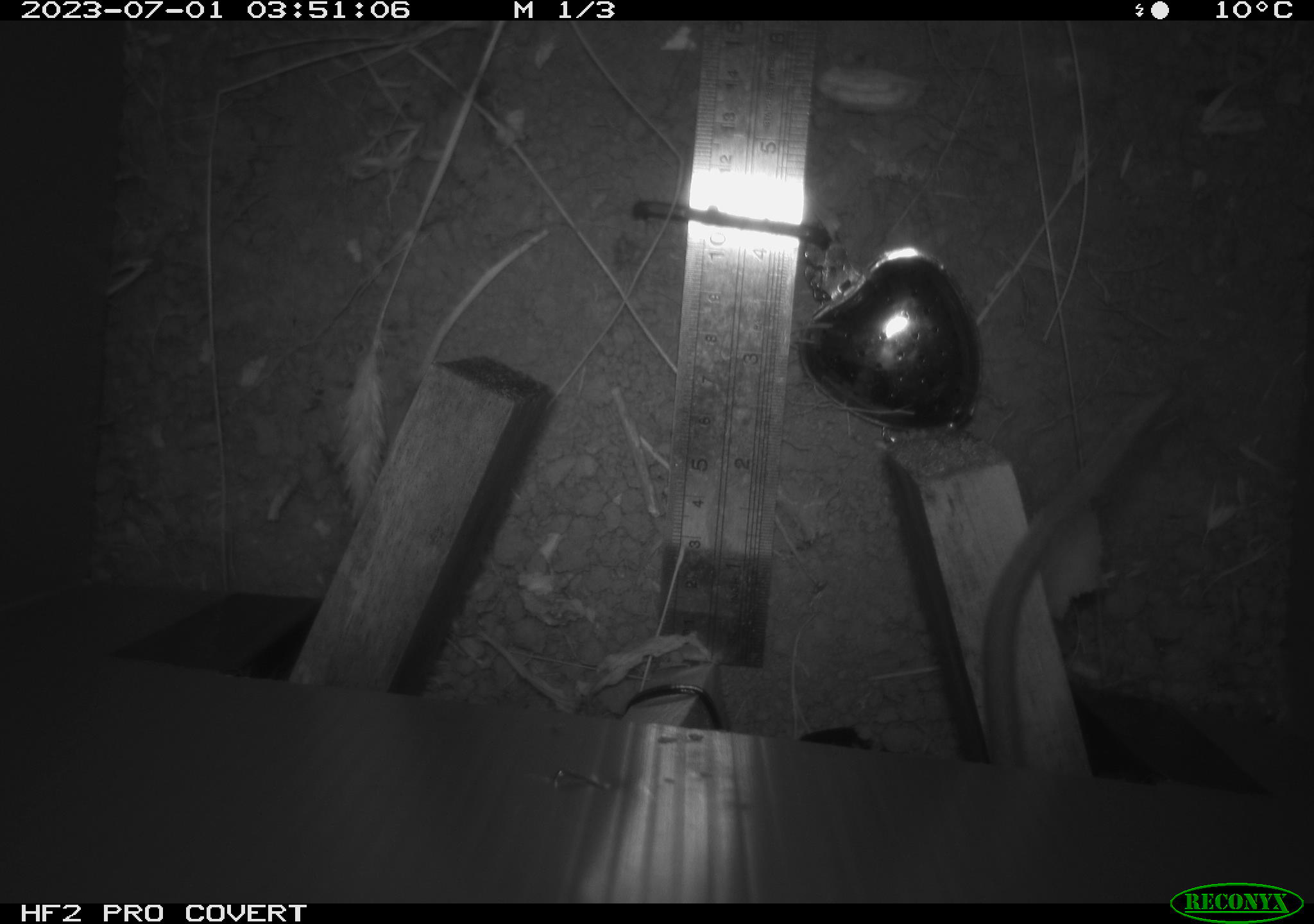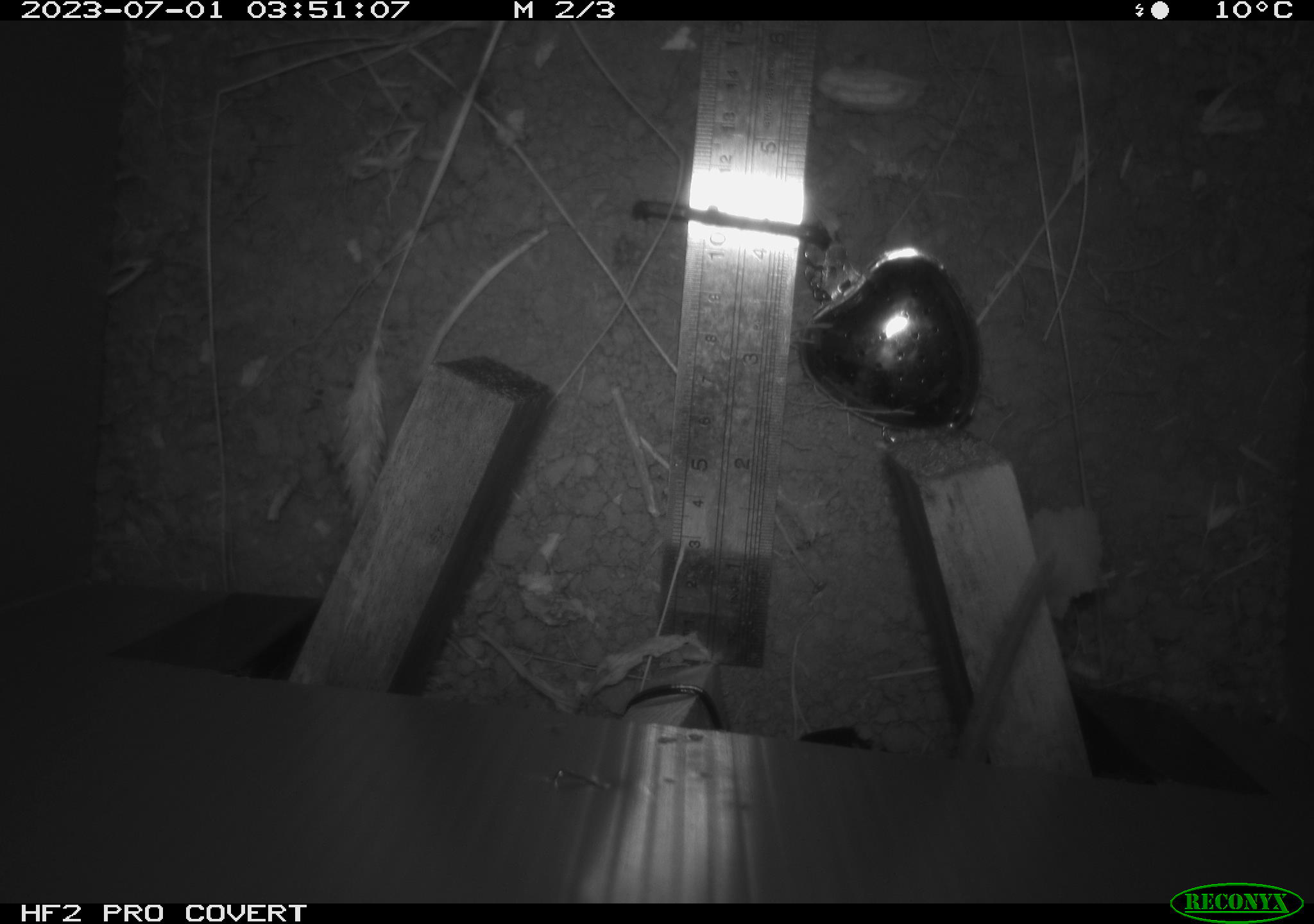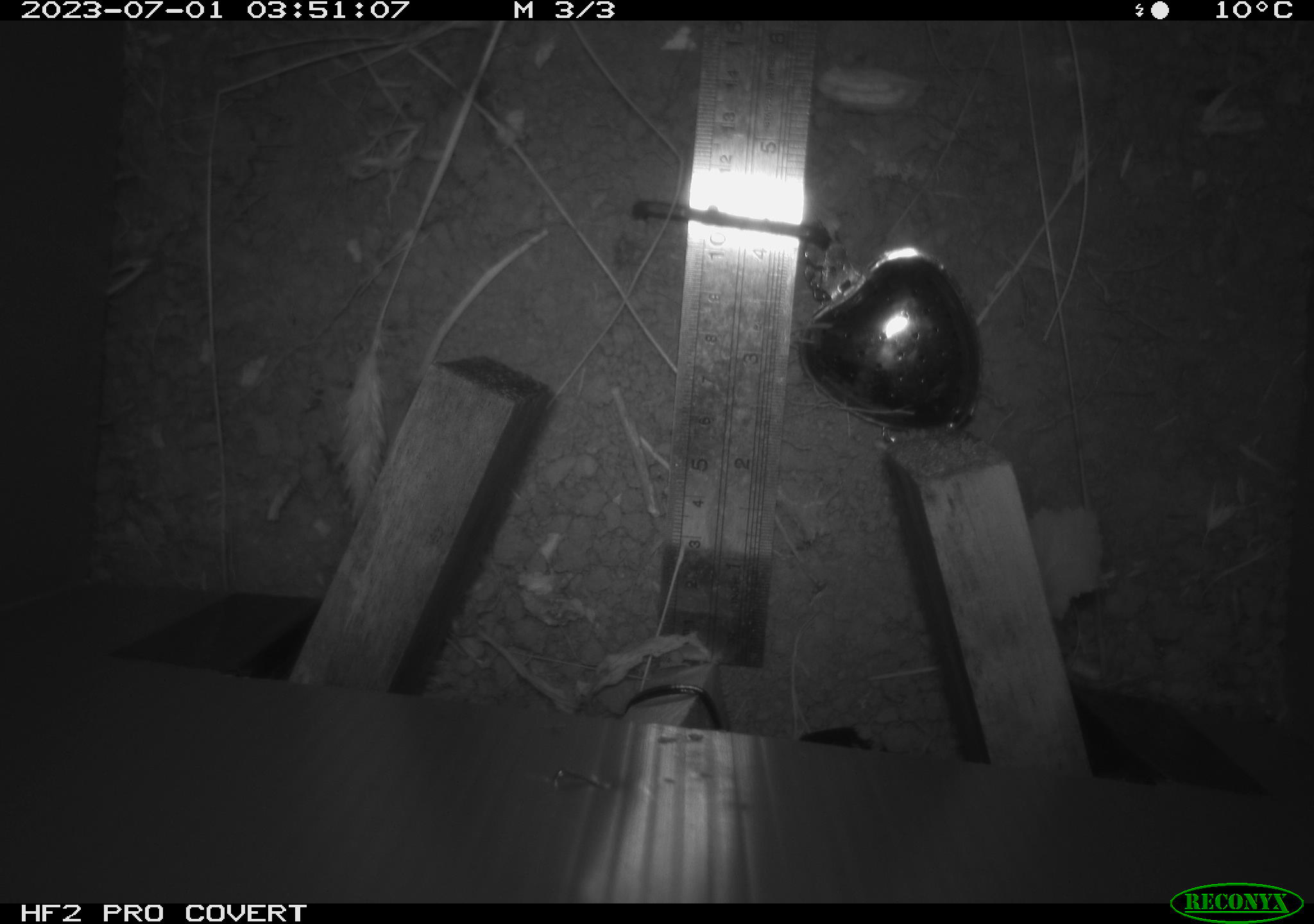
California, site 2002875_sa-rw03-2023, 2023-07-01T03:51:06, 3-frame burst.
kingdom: Animalia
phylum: Chordata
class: Mammalia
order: Rodentia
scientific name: Rodentia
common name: mouse species